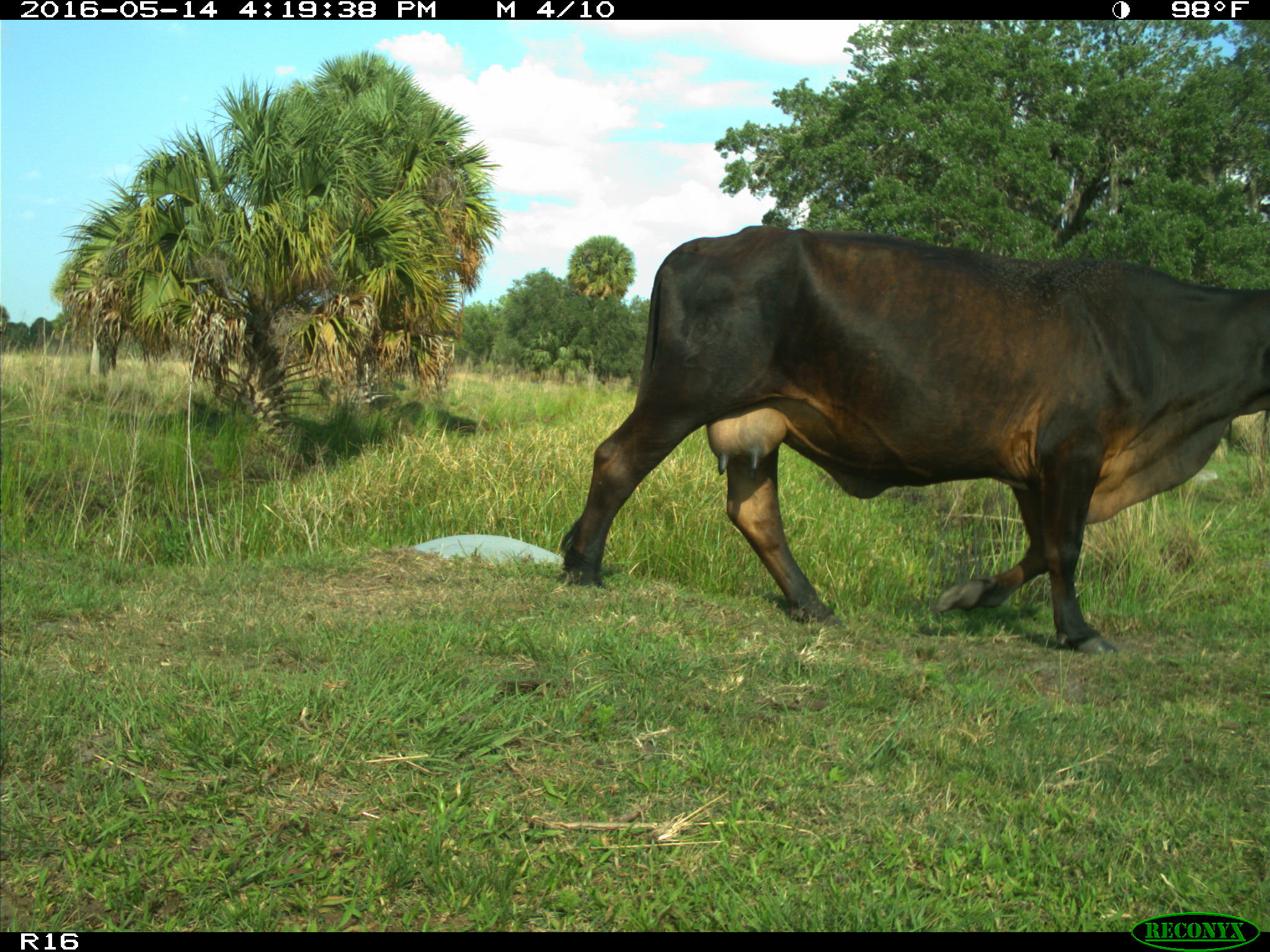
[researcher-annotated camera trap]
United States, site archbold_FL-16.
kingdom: Animalia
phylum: Chordata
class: Mammalia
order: Artiodactyla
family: Bovidae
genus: Bos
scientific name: Bos taurus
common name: domestic cow